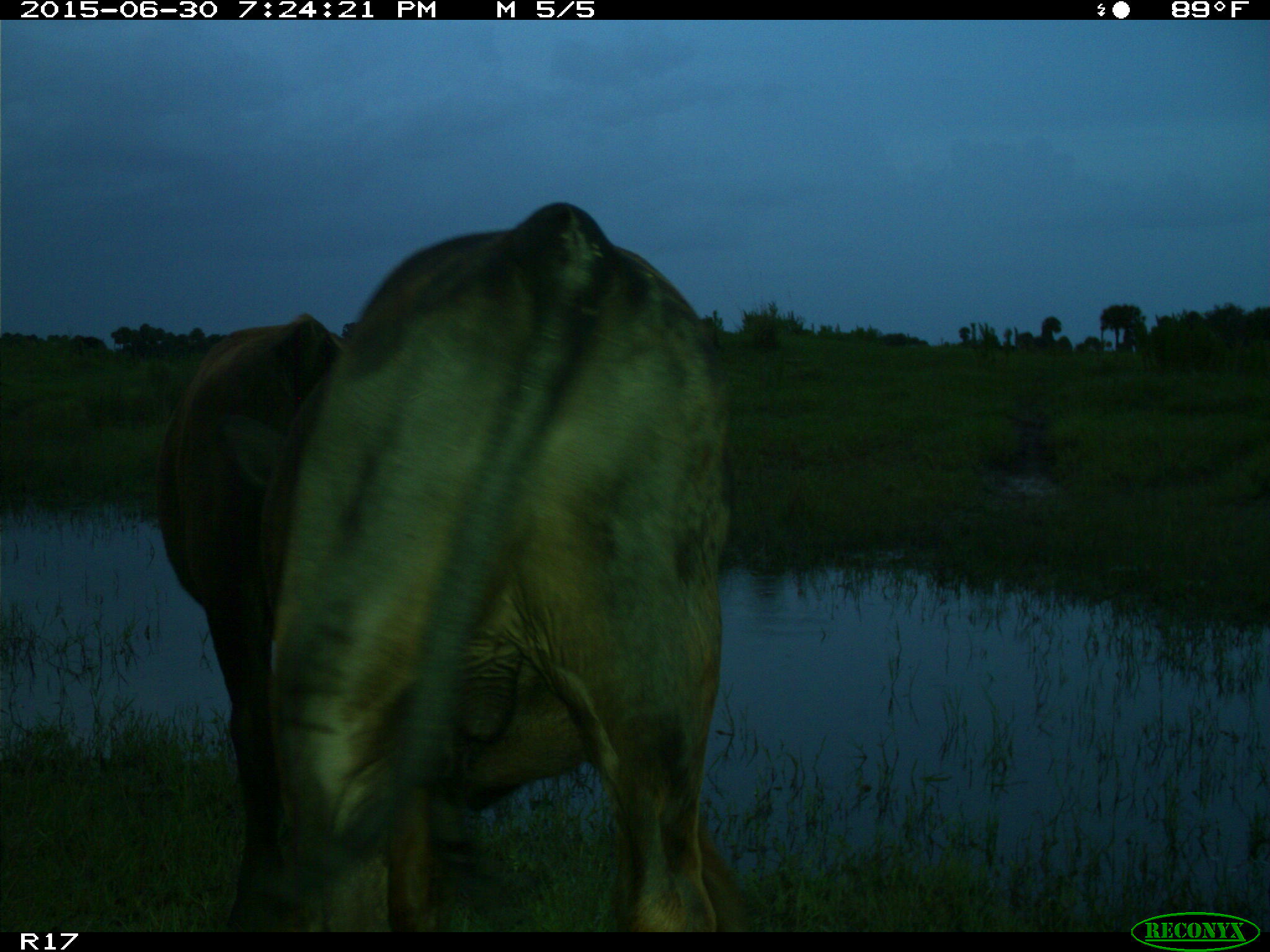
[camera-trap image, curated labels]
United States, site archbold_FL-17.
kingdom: Animalia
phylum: Chordata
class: Mammalia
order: Artiodactyla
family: Bovidae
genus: Bos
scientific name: Bos taurus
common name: domestic cow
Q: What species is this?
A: Bos taurus (domestic cow).